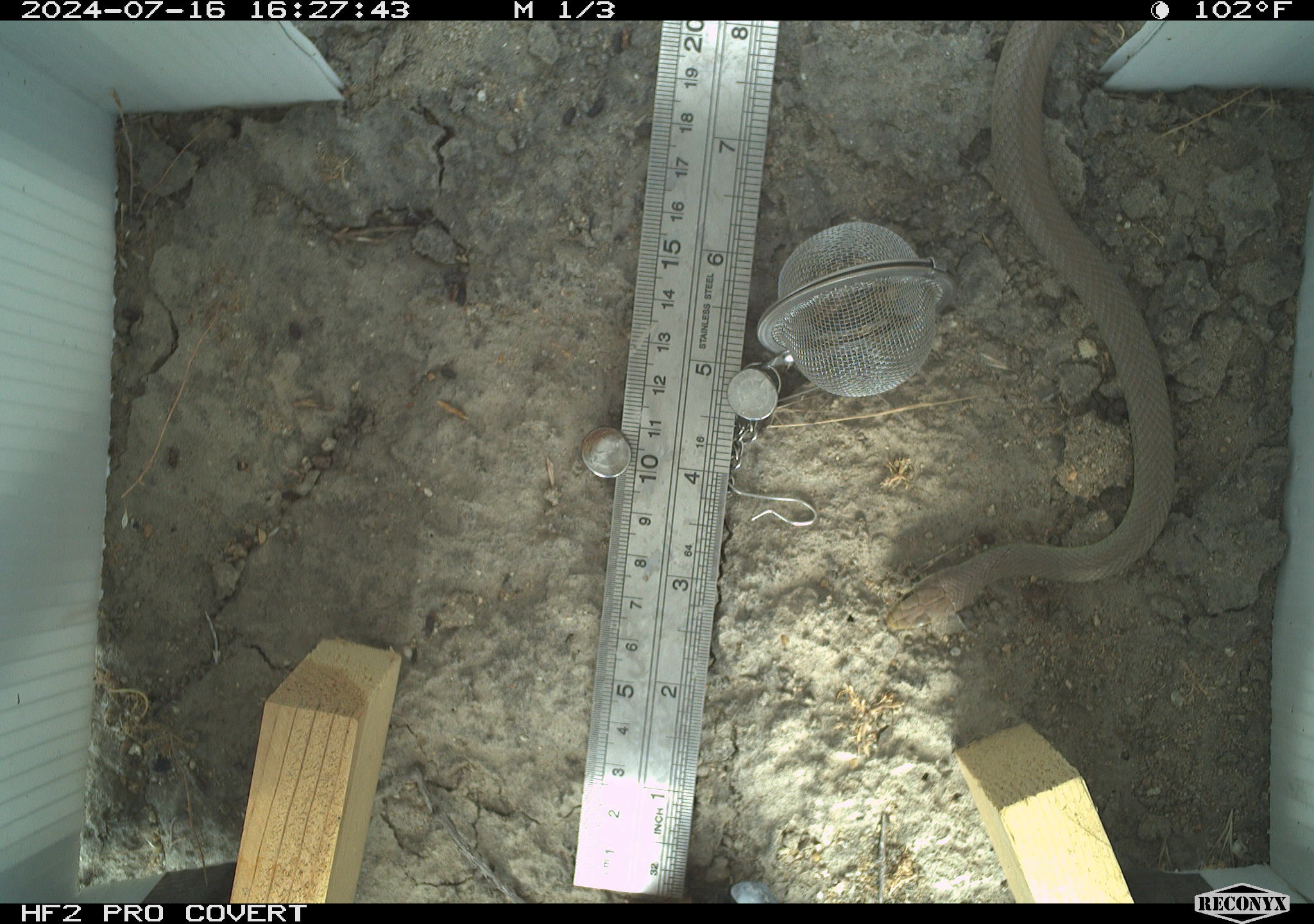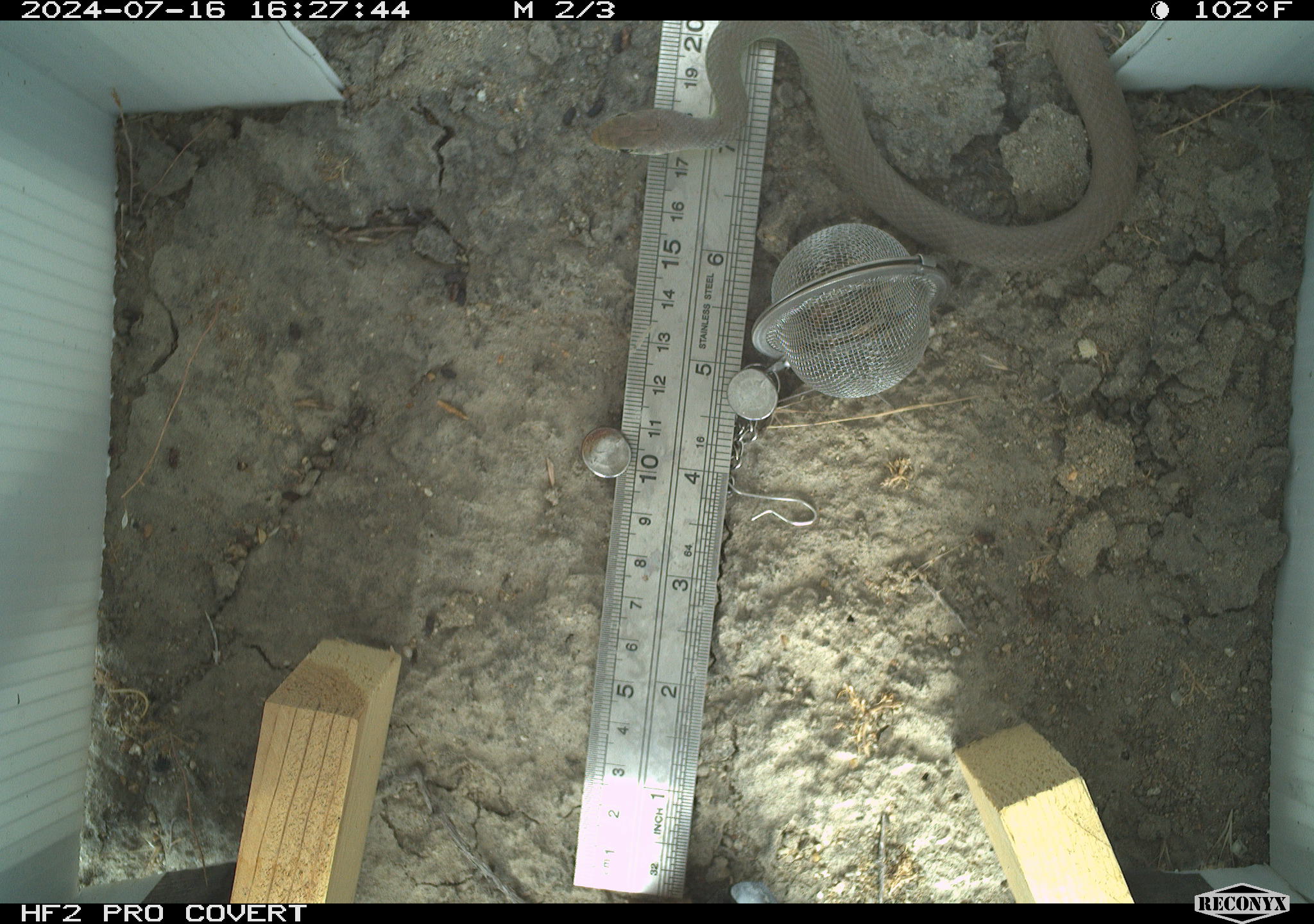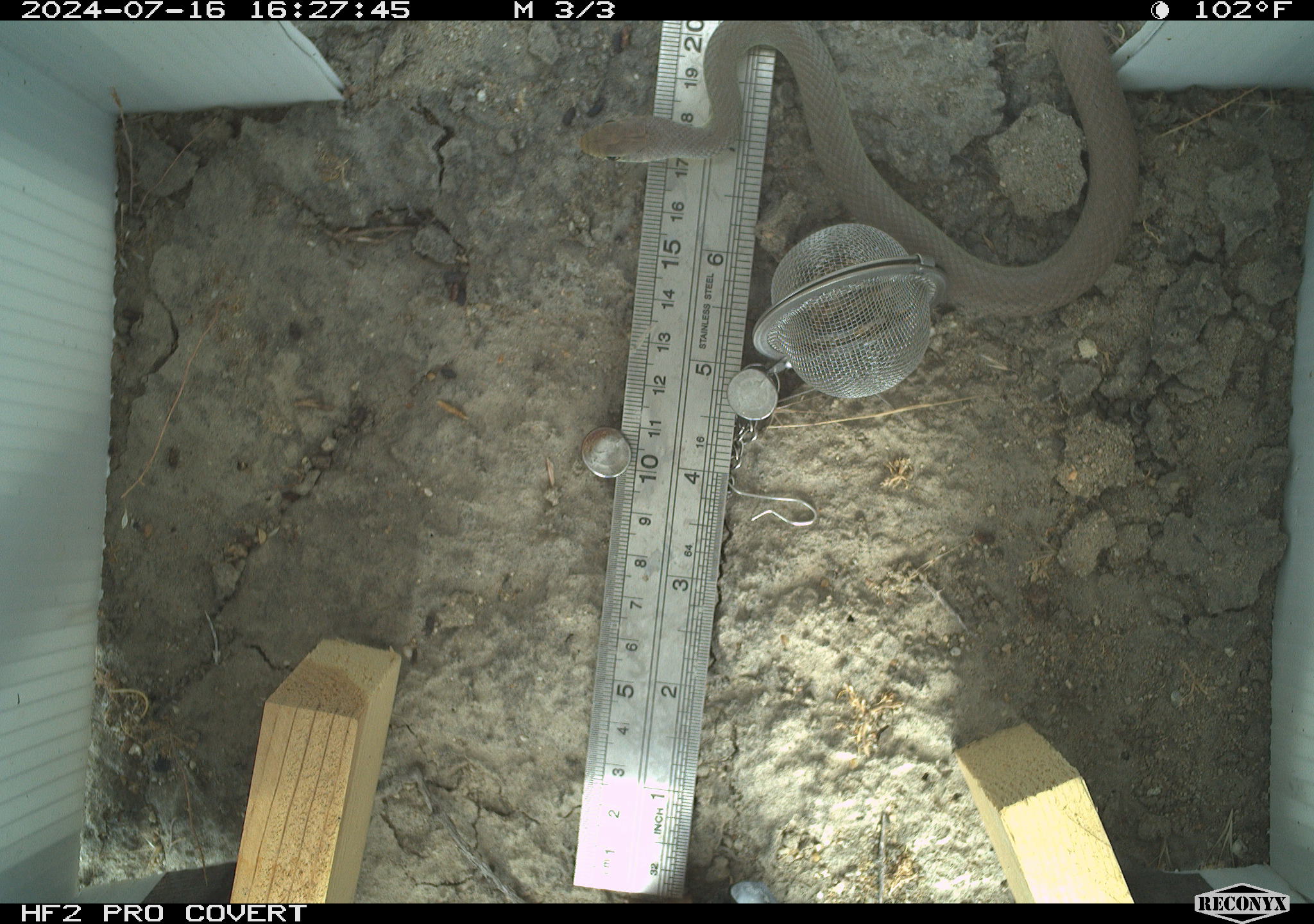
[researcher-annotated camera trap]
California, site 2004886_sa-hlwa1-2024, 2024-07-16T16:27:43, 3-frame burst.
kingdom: Animalia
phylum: Chordata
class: Reptilia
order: Squamata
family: Colubridae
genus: Coluber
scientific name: Coluber constrictor mormon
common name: western yellow-bellied racer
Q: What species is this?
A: Western yellow-bellied racer (Coluber constrictor mormon).